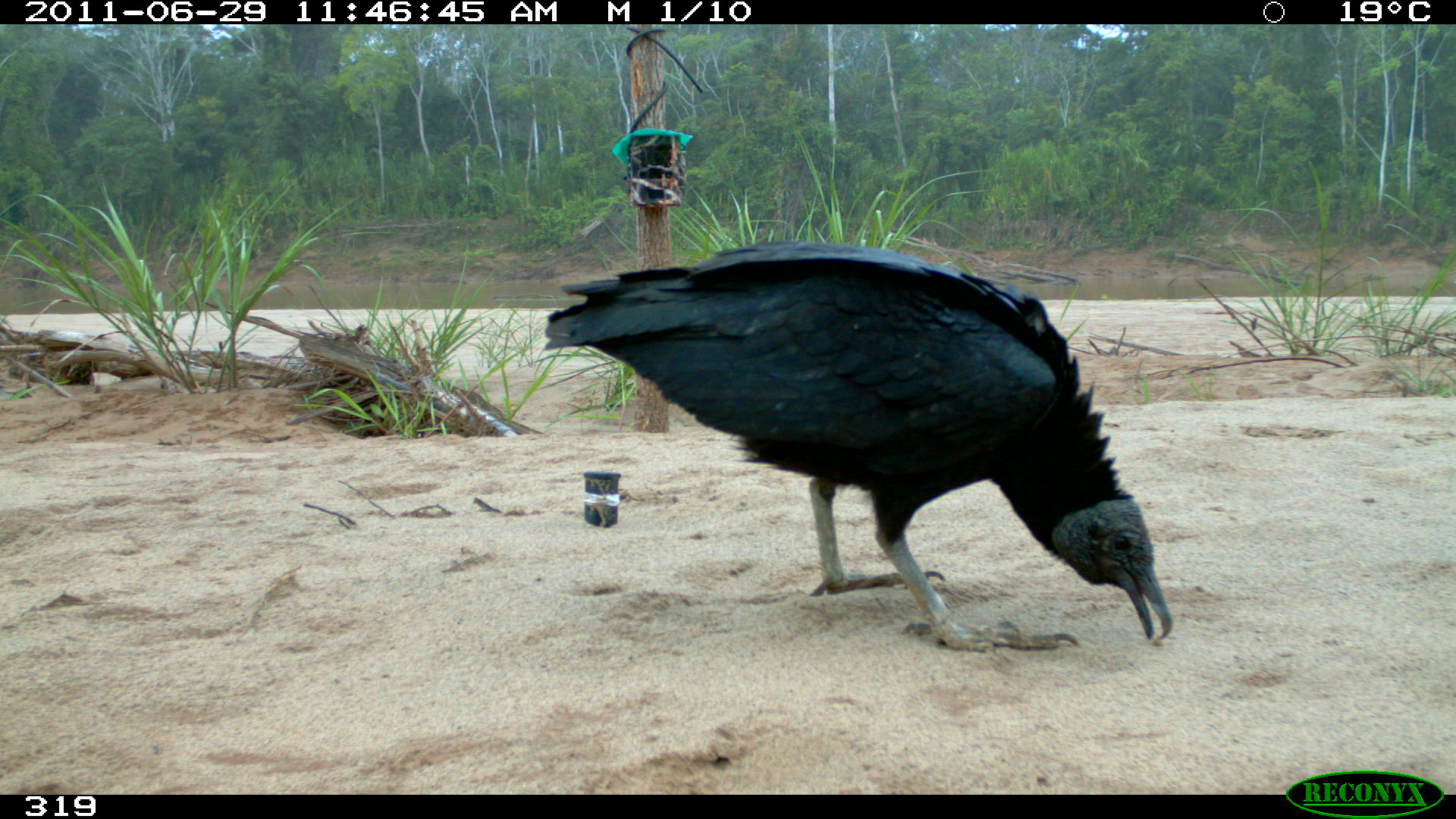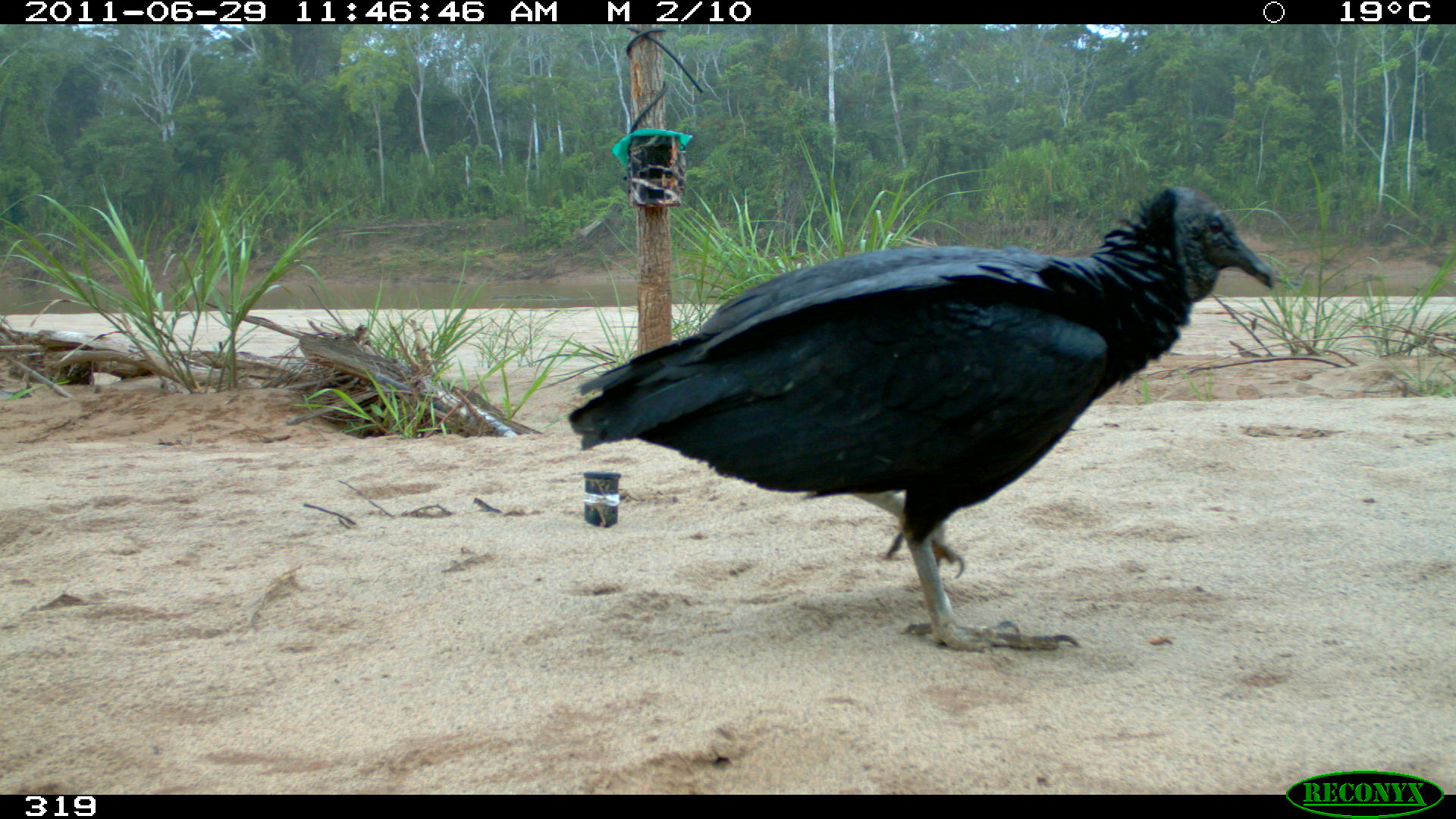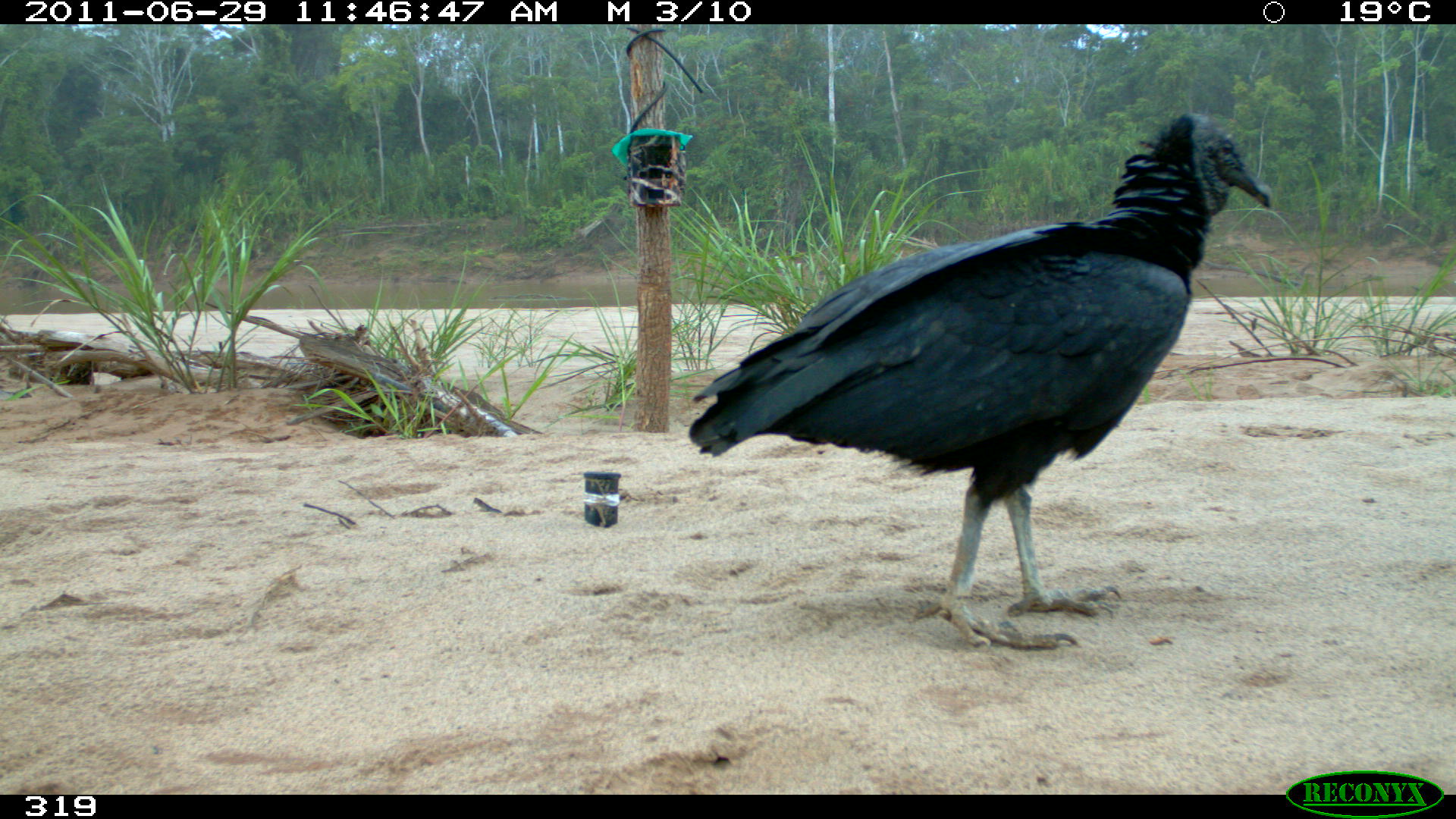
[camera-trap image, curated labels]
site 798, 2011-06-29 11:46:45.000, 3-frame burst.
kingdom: Animalia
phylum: Chordata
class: Aves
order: Cathartiformes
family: Cathartidae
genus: Coragyps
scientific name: Coragyps atratus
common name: black vulture